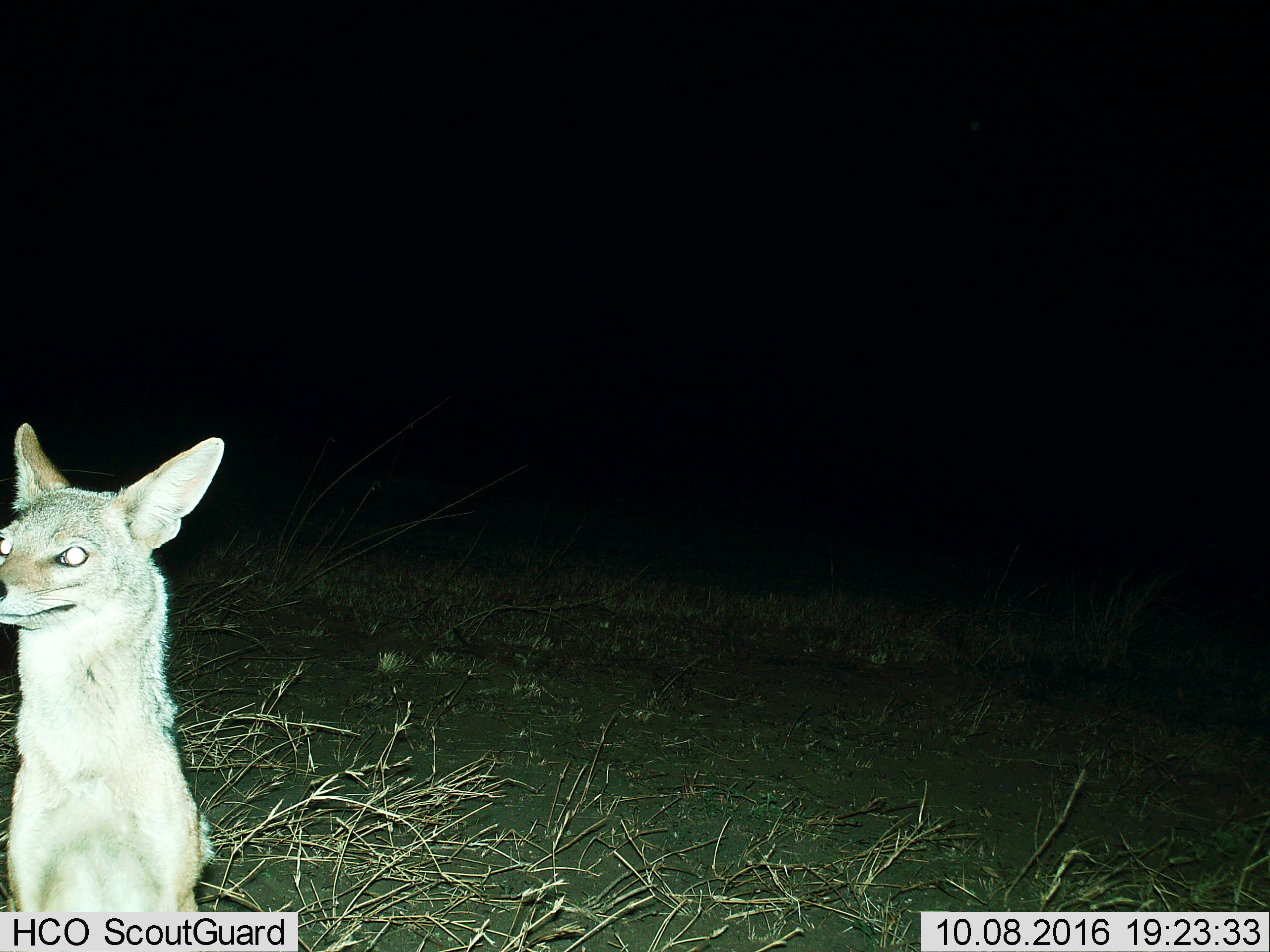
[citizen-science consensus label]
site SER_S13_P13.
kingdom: Animalia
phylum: Chordata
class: Mammalia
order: Carnivora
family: Canidae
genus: Lupulella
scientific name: Lupulella mesomelas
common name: black-backed jackal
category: jackalblackbacked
Jackalblackbacked (black-backed jackal) (Lupulella mesomelas), count 1. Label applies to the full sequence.